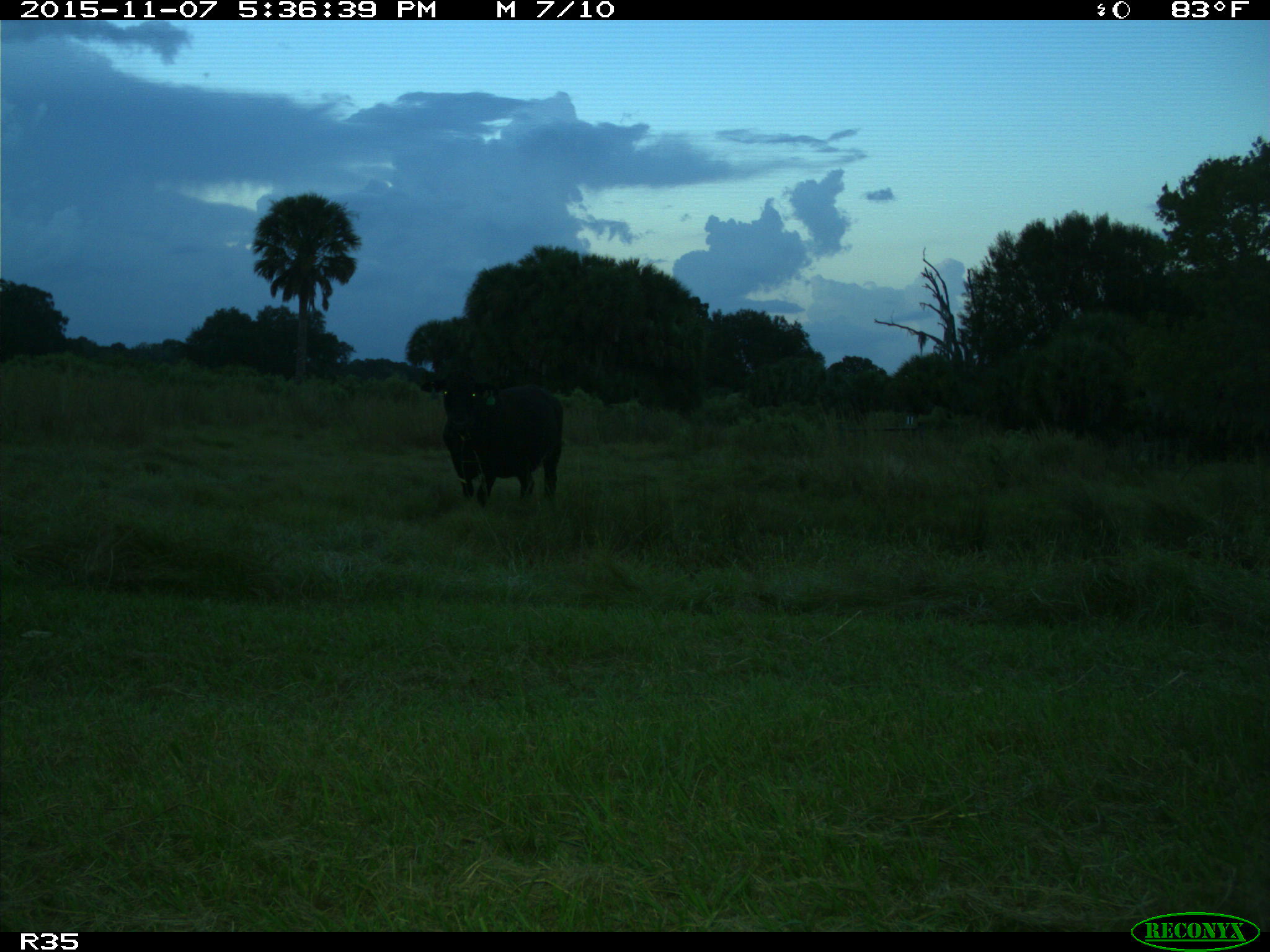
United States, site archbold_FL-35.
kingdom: Animalia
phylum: Chordata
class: Mammalia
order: Artiodactyla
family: Bovidae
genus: Bos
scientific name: Bos taurus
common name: domestic cow